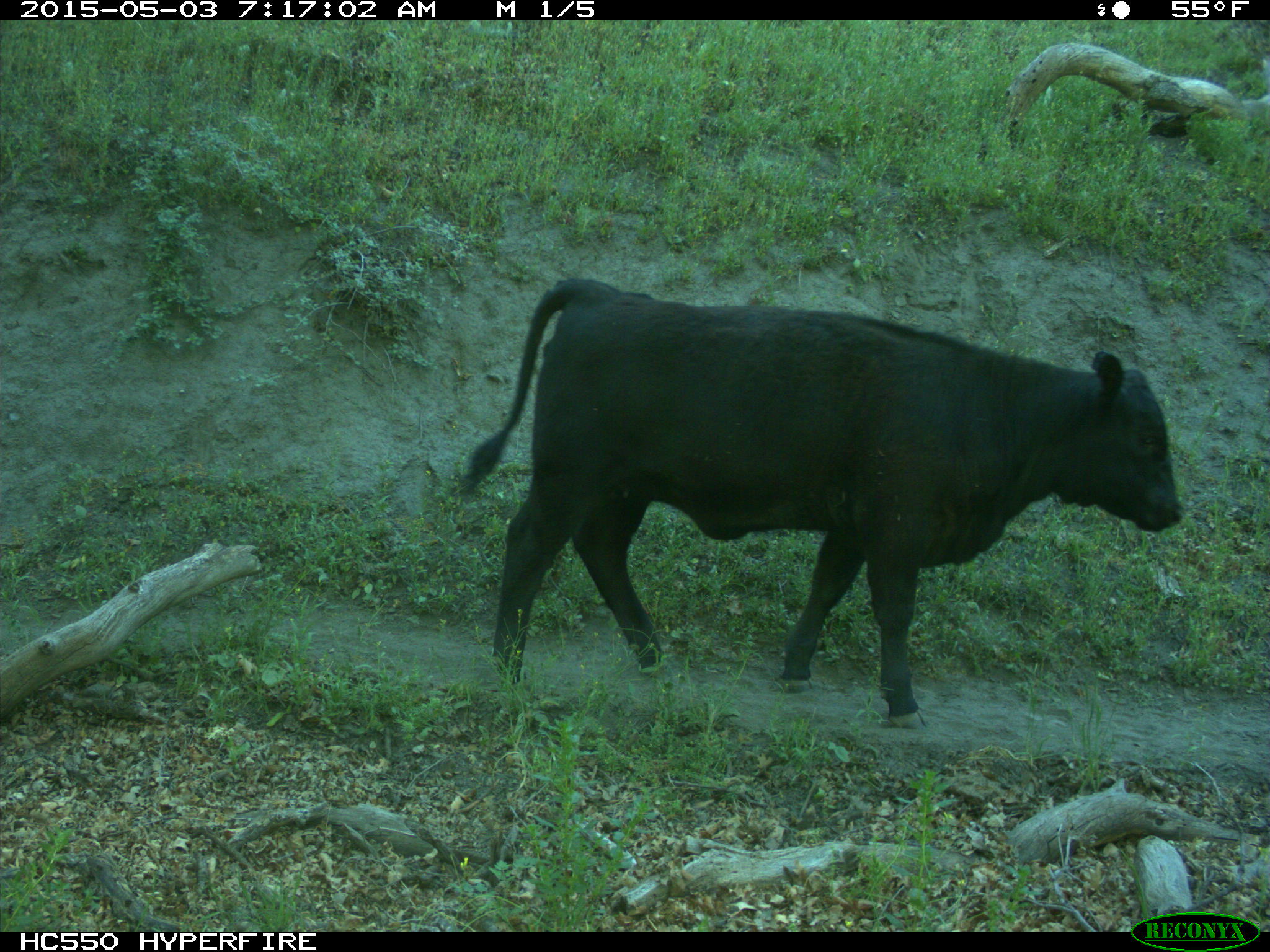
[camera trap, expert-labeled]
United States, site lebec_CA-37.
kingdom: Animalia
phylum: Chordata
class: Mammalia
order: Artiodactyla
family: Bovidae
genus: Bos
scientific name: Bos taurus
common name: domestic cow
Bos taurus (domestic cow).